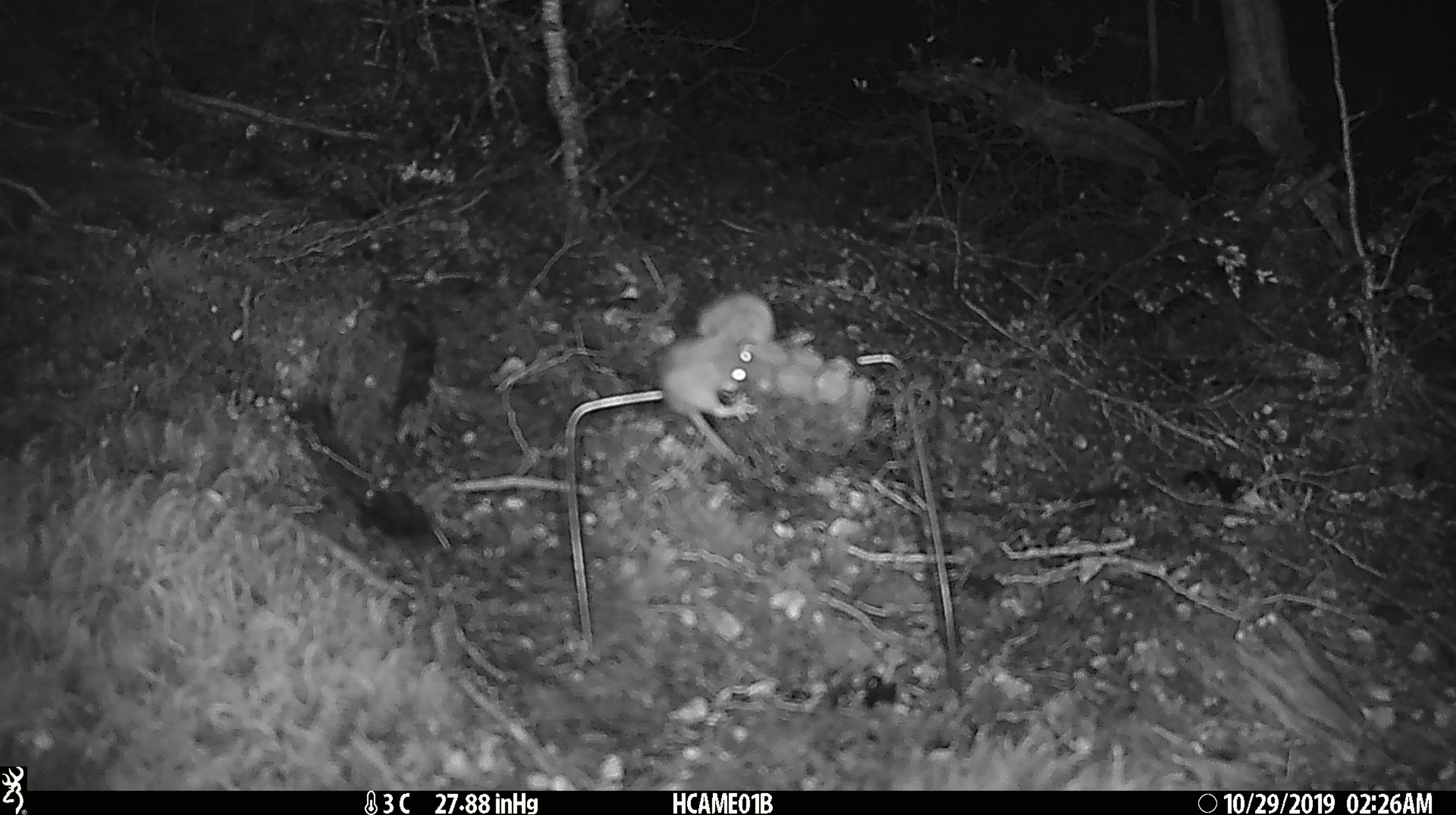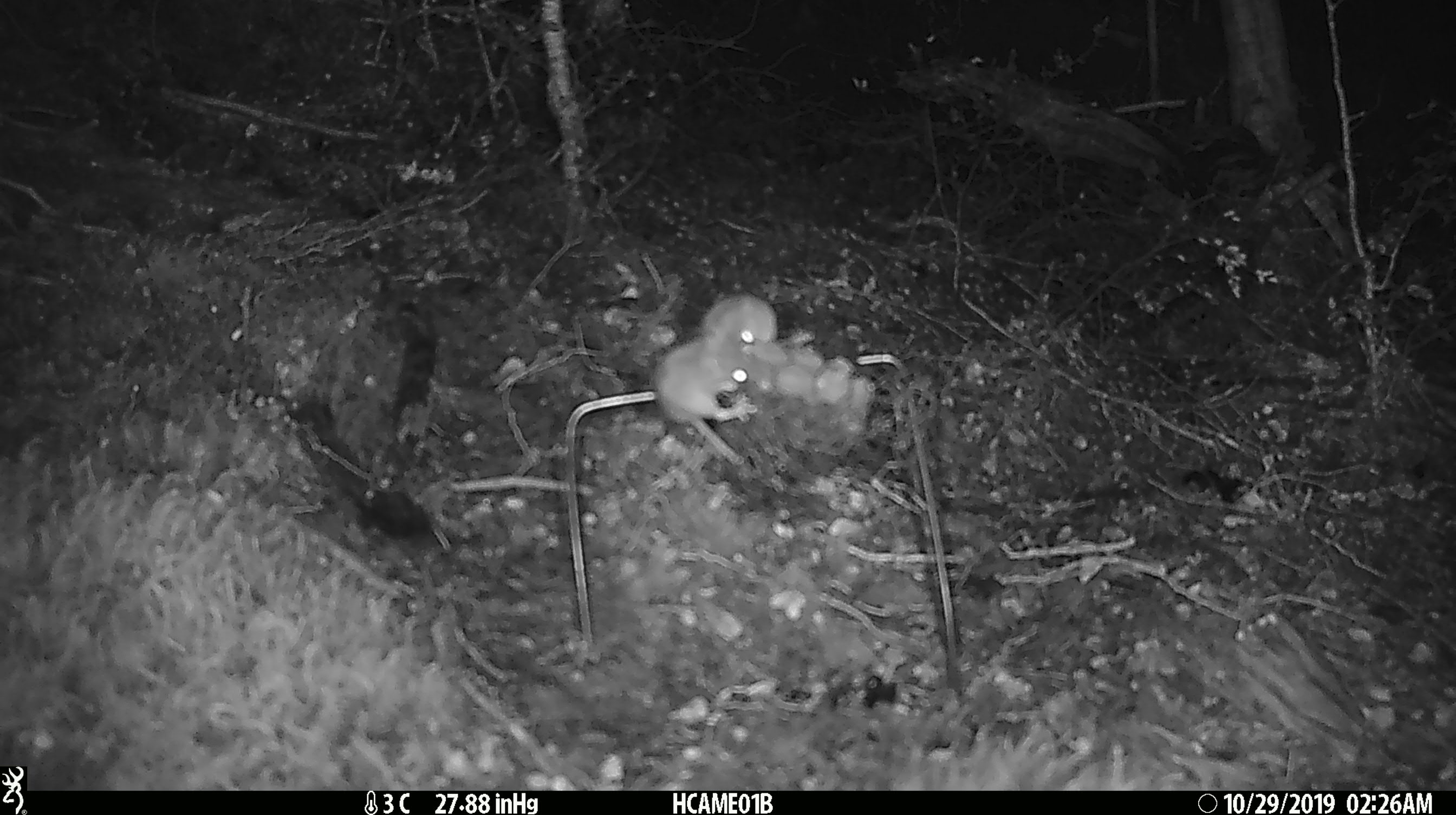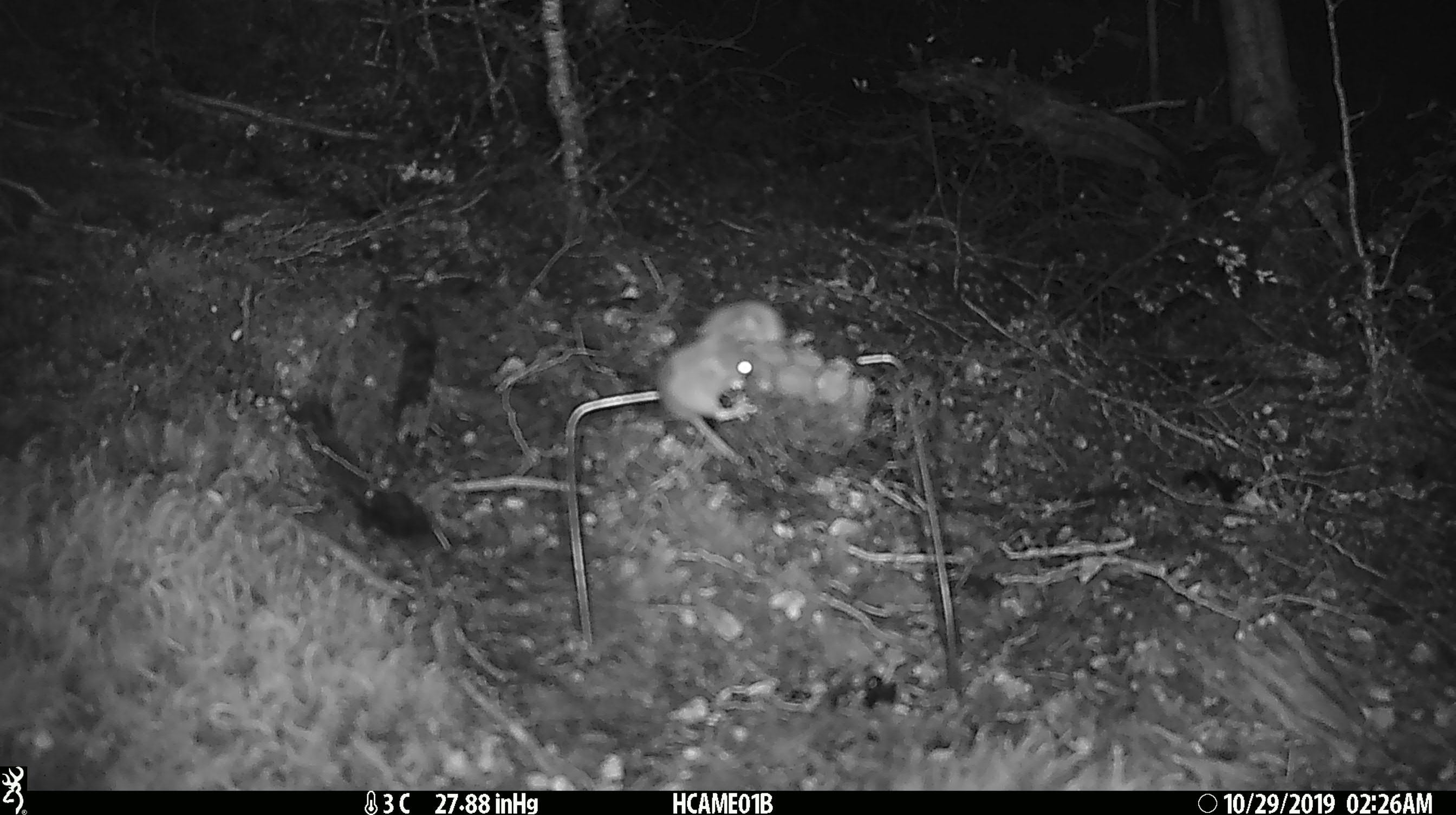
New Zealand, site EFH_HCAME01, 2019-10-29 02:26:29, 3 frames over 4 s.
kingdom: Animalia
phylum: Chordata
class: Mammalia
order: Rodentia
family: Muridae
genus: Mus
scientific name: Mus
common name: mouse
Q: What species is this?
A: Mouse (Mus).